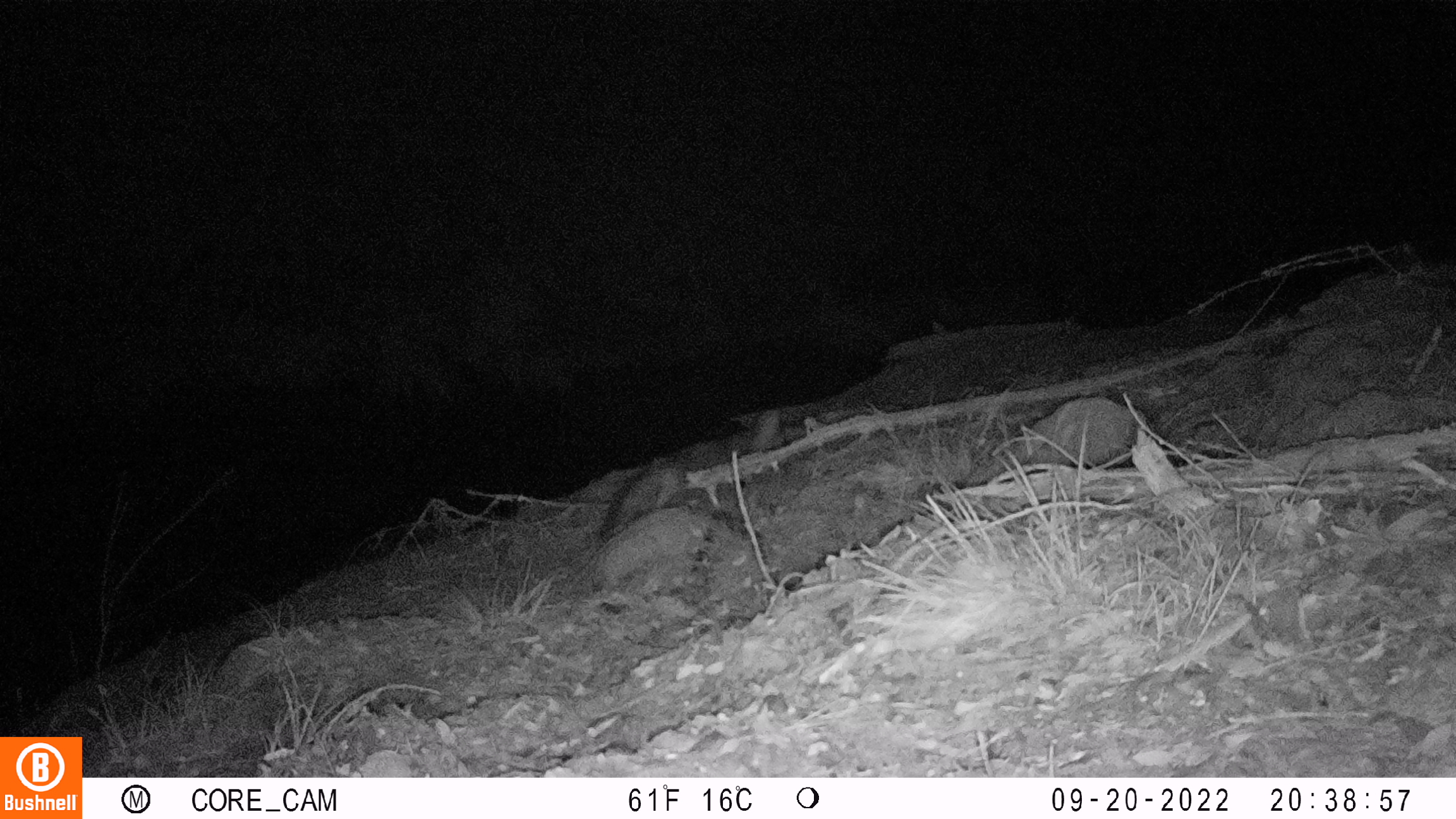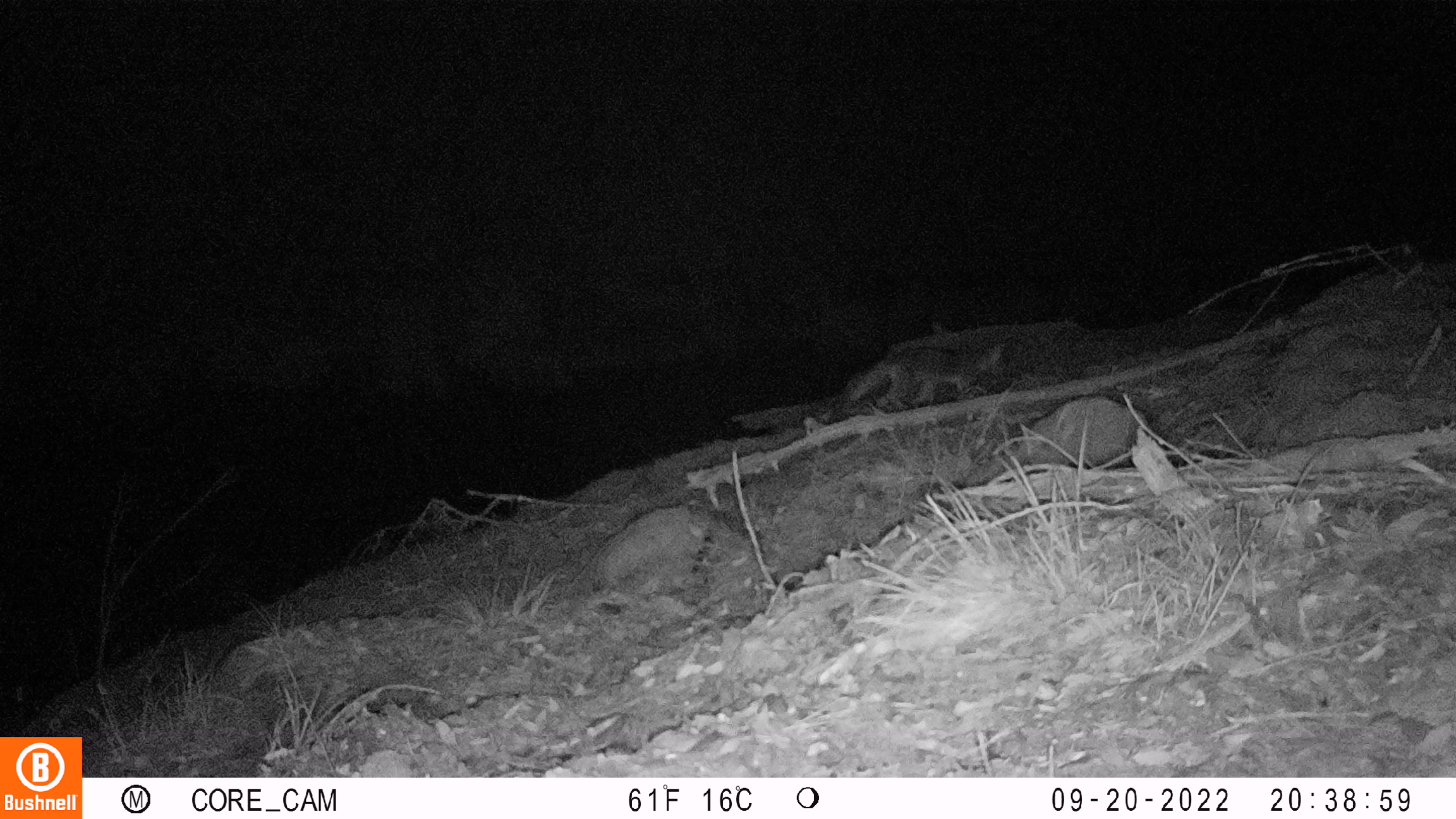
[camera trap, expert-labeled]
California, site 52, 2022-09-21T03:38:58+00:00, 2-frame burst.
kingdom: Animalia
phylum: Chordata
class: Mammalia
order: Carnivora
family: Canidae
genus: Urocyon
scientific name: Urocyon cinereoargenteus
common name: gray fox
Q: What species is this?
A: Gray fox (Urocyon cinereoargenteus).